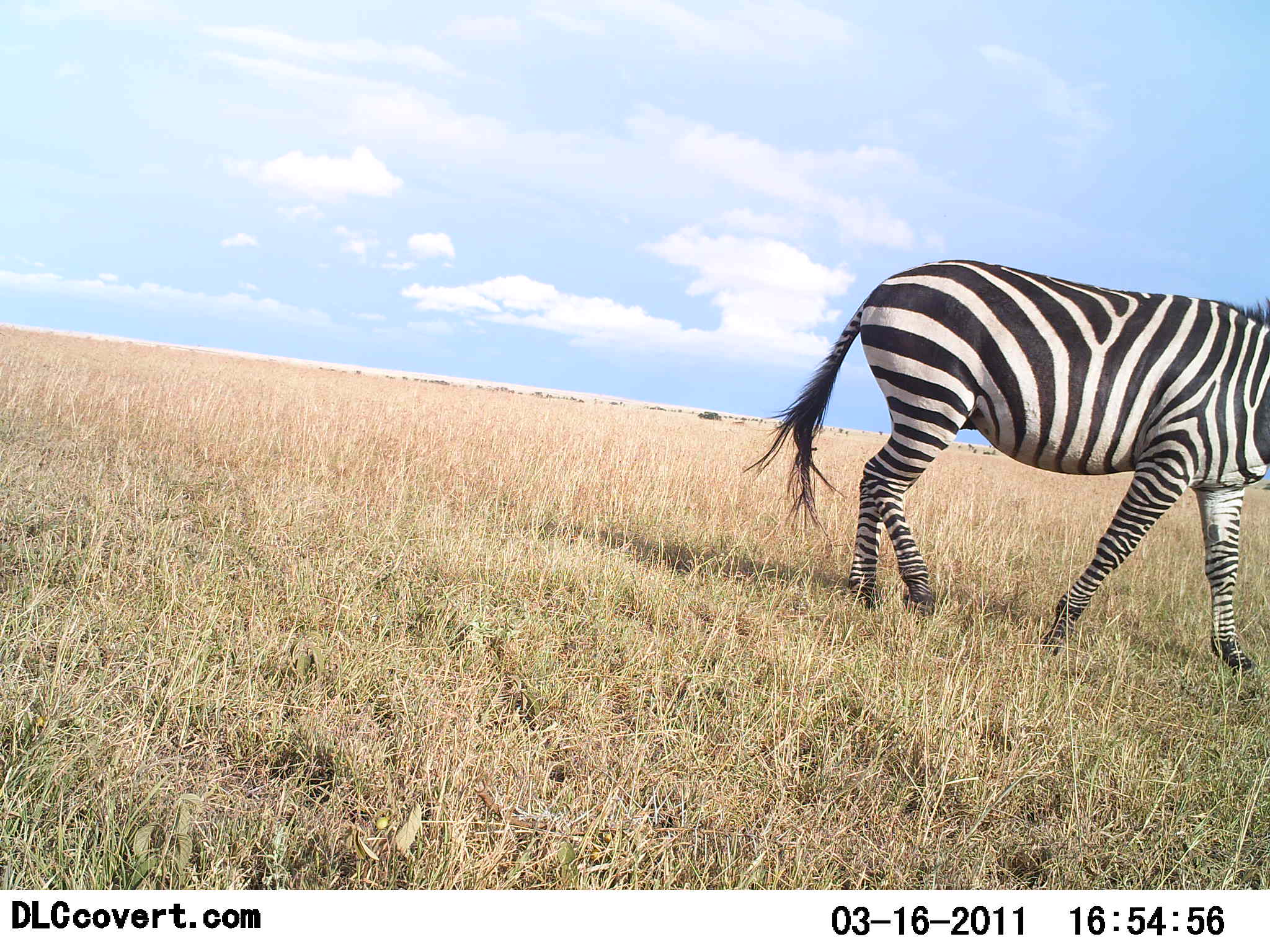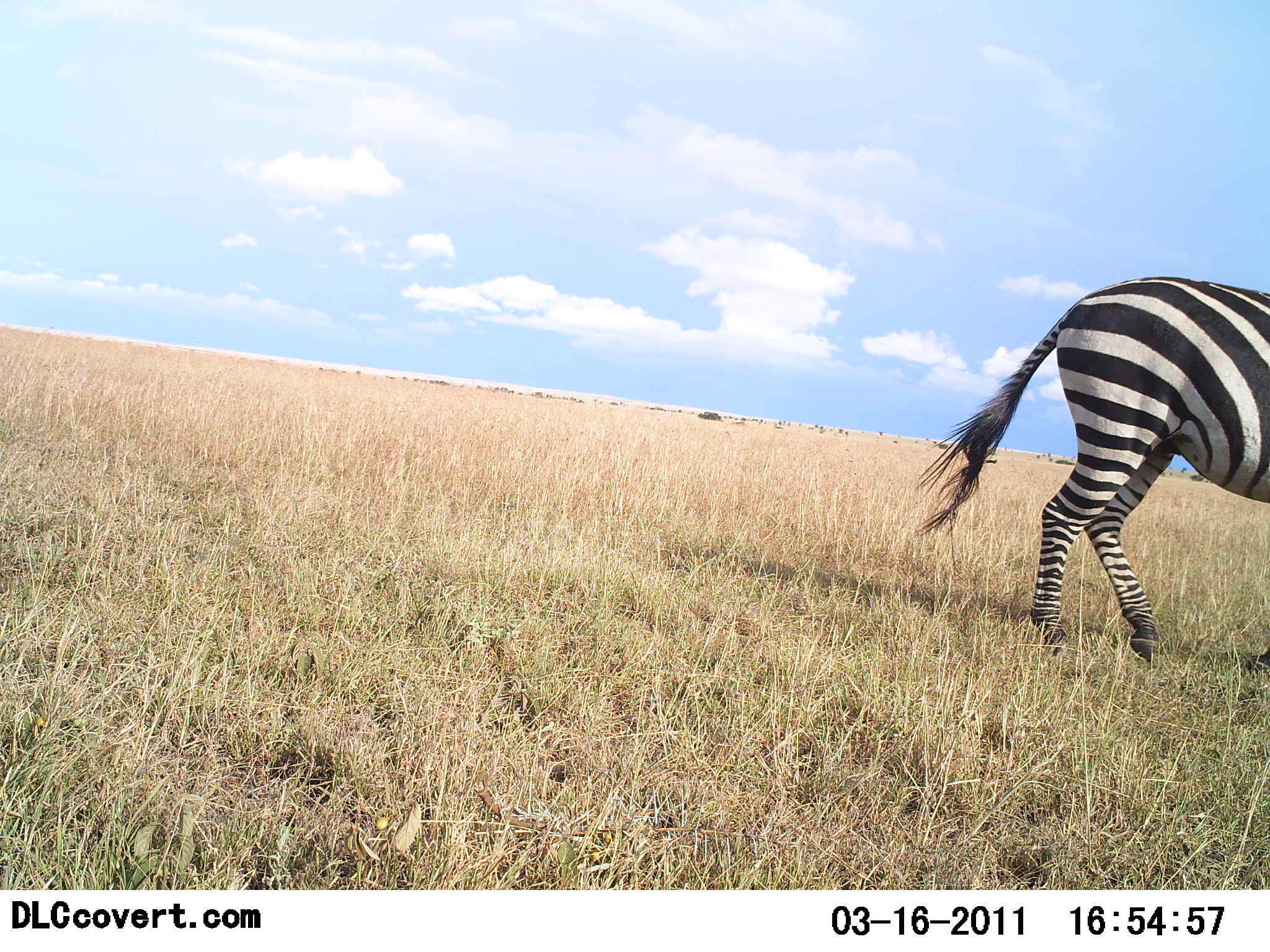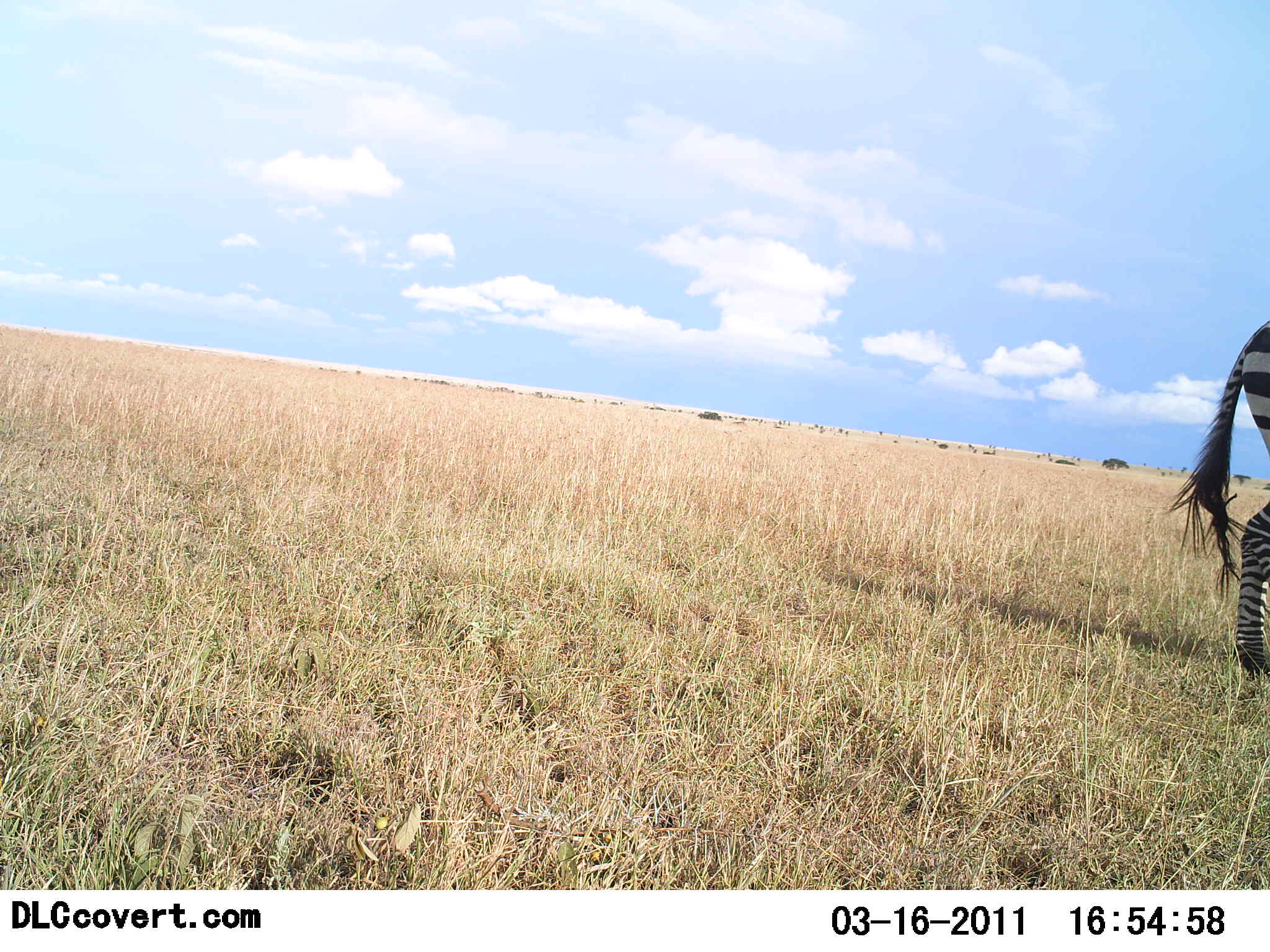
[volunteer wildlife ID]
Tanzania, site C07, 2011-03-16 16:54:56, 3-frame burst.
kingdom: Animalia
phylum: Chordata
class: Mammalia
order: Perissodactyla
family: Equidae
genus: Equus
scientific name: Equus quagga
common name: plains zebra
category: zebra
Zebra (plains zebra) (Equus quagga), count 1. Behavior (volunteer vote fractions): standing 0%, resting 0%, moving 100%, interacting 0%. Young present (vote fraction): 0%. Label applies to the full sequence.